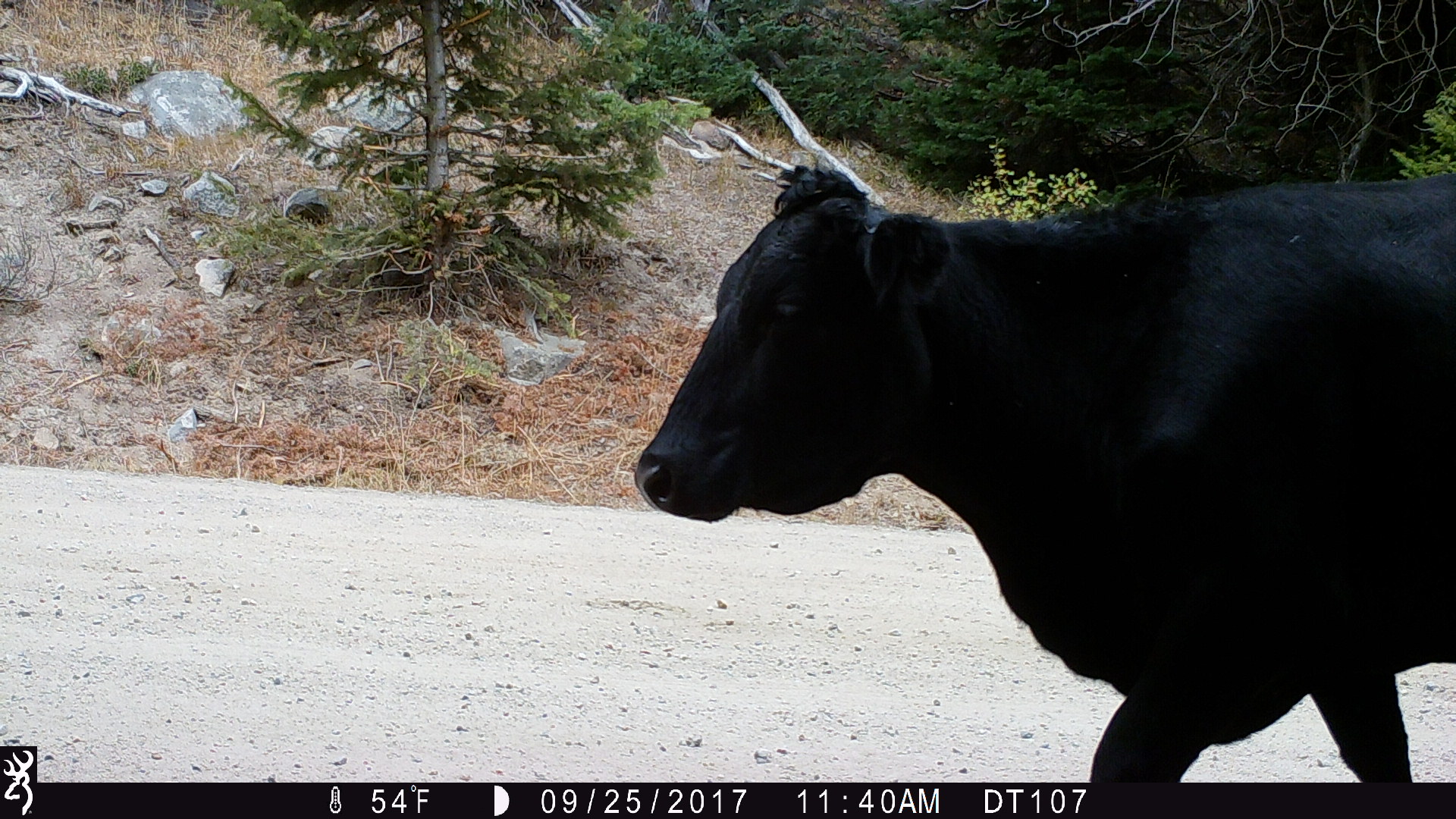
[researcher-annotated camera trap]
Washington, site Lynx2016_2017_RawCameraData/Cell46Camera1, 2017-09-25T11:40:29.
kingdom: Animalia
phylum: Chordata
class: Mammalia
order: Artiodactyla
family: Bovidae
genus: Bos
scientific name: Bos taurus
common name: domestic cattle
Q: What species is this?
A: Domestic cattle (Bos taurus).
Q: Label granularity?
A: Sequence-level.